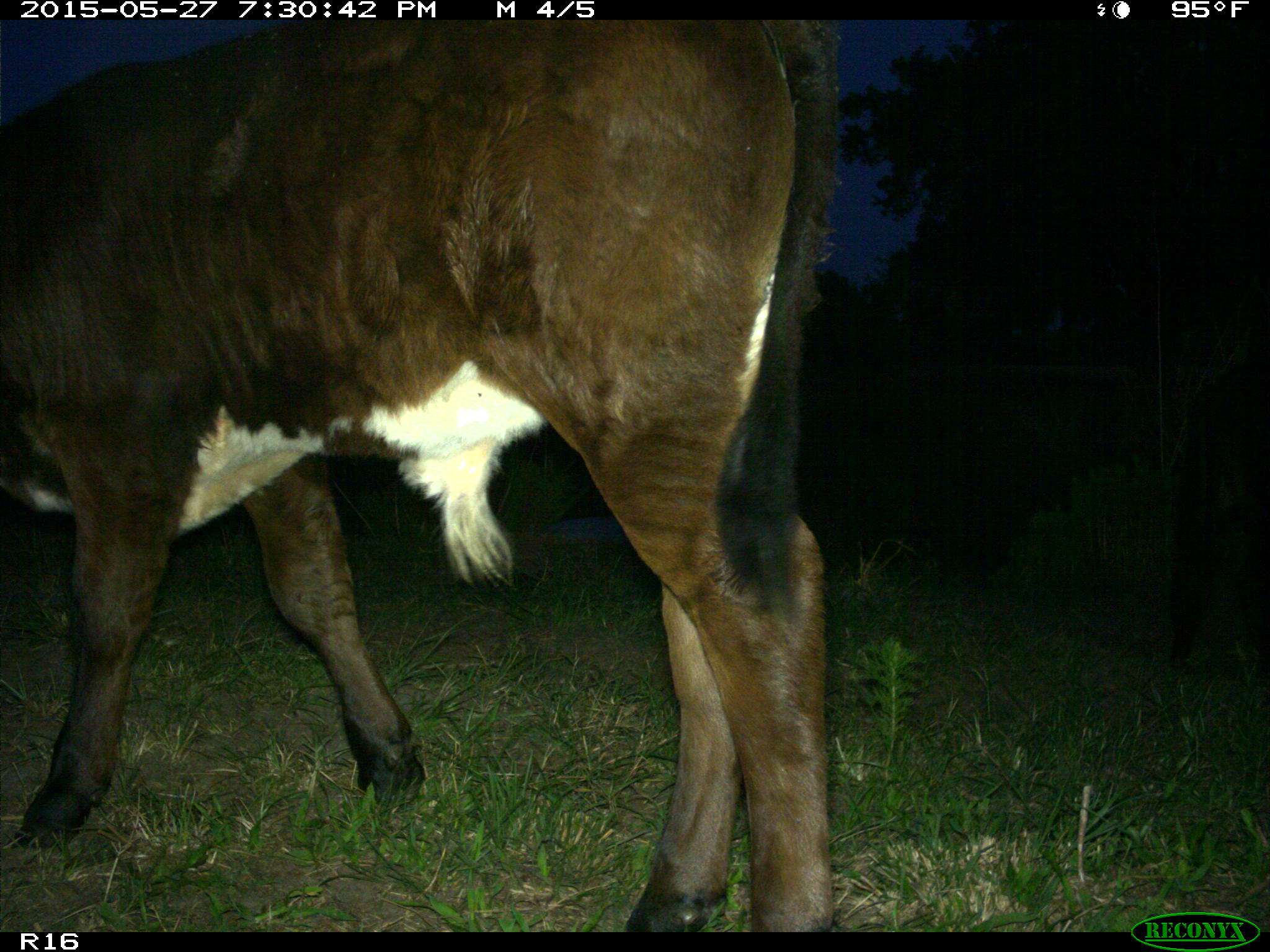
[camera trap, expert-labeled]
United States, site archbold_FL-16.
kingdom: Animalia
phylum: Chordata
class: Mammalia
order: Artiodactyla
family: Bovidae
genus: Bos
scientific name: Bos taurus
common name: domestic cow